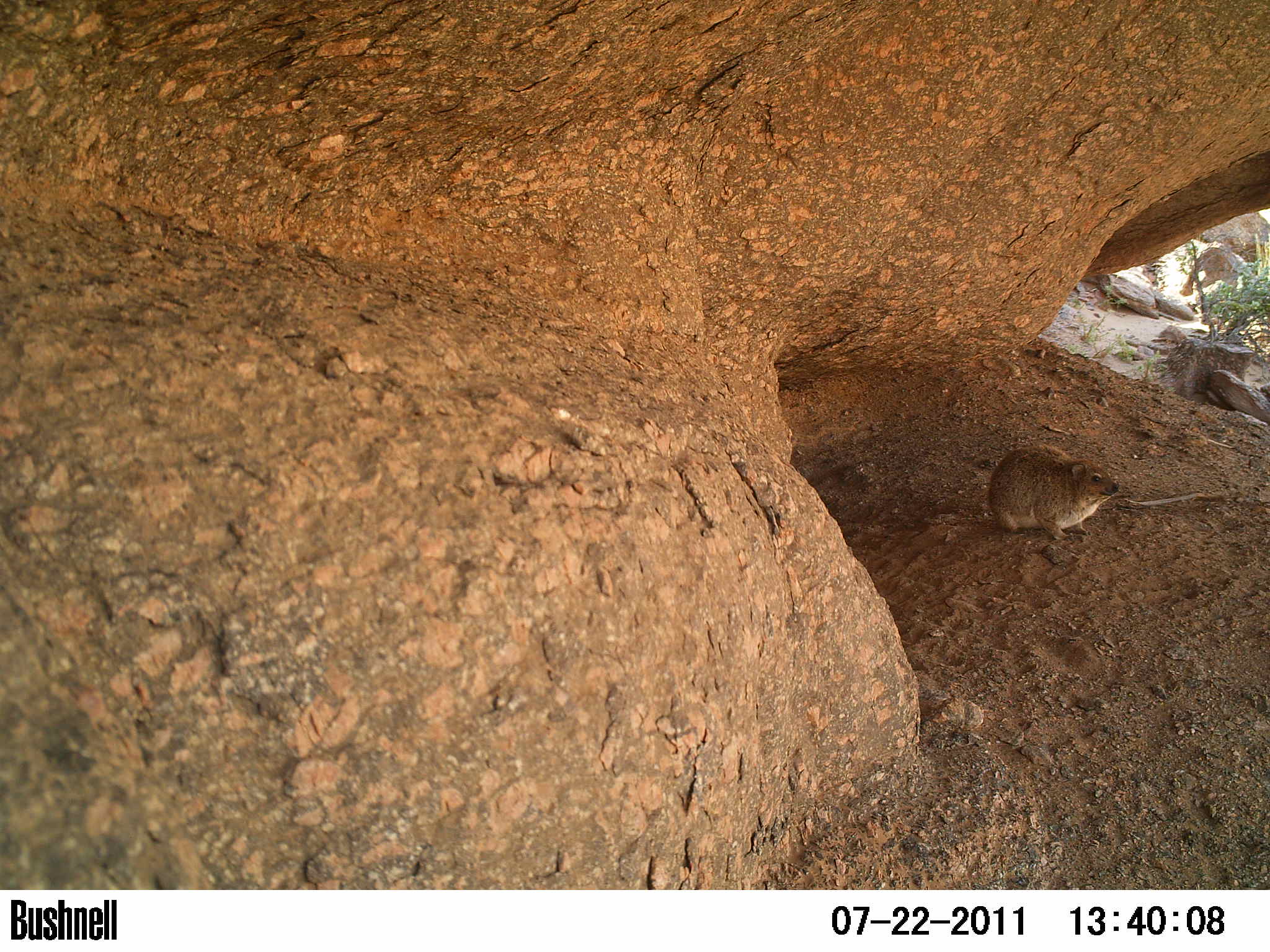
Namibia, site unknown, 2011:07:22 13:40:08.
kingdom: Animalia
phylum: Chordata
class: Mammalia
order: Hyracoidea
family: Procaviidae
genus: Procavia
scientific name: Procavia capensis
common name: rock hyrax